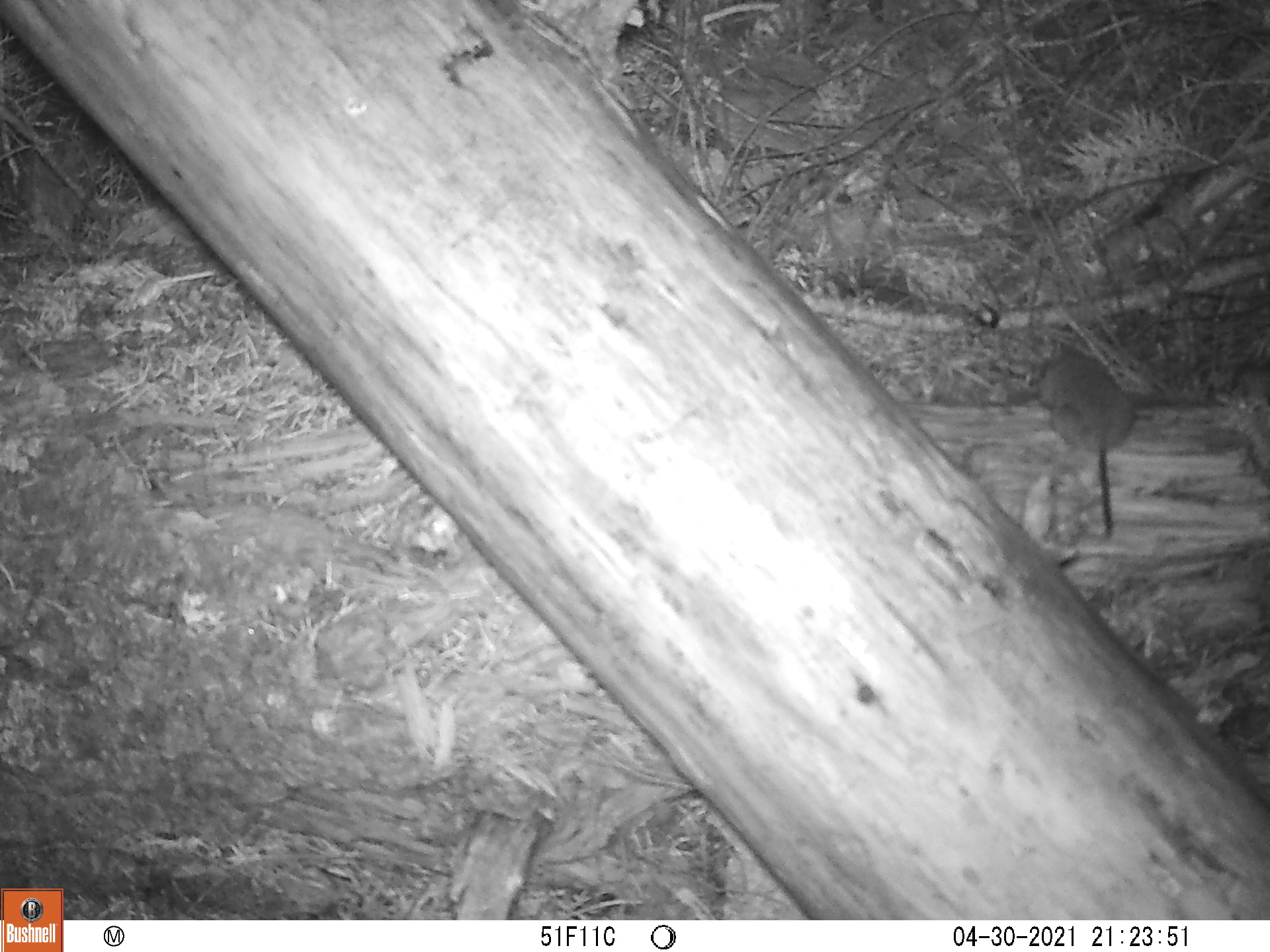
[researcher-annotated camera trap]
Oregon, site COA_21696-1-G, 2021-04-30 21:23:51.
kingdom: Animalia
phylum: Chordata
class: Mammalia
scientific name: Mammalia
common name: small mammal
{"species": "small mammal (Mammalia)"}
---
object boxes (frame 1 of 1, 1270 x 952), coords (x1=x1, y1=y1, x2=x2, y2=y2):
small mammal: (x1=1012, y1=319, x2=1166, y2=556)